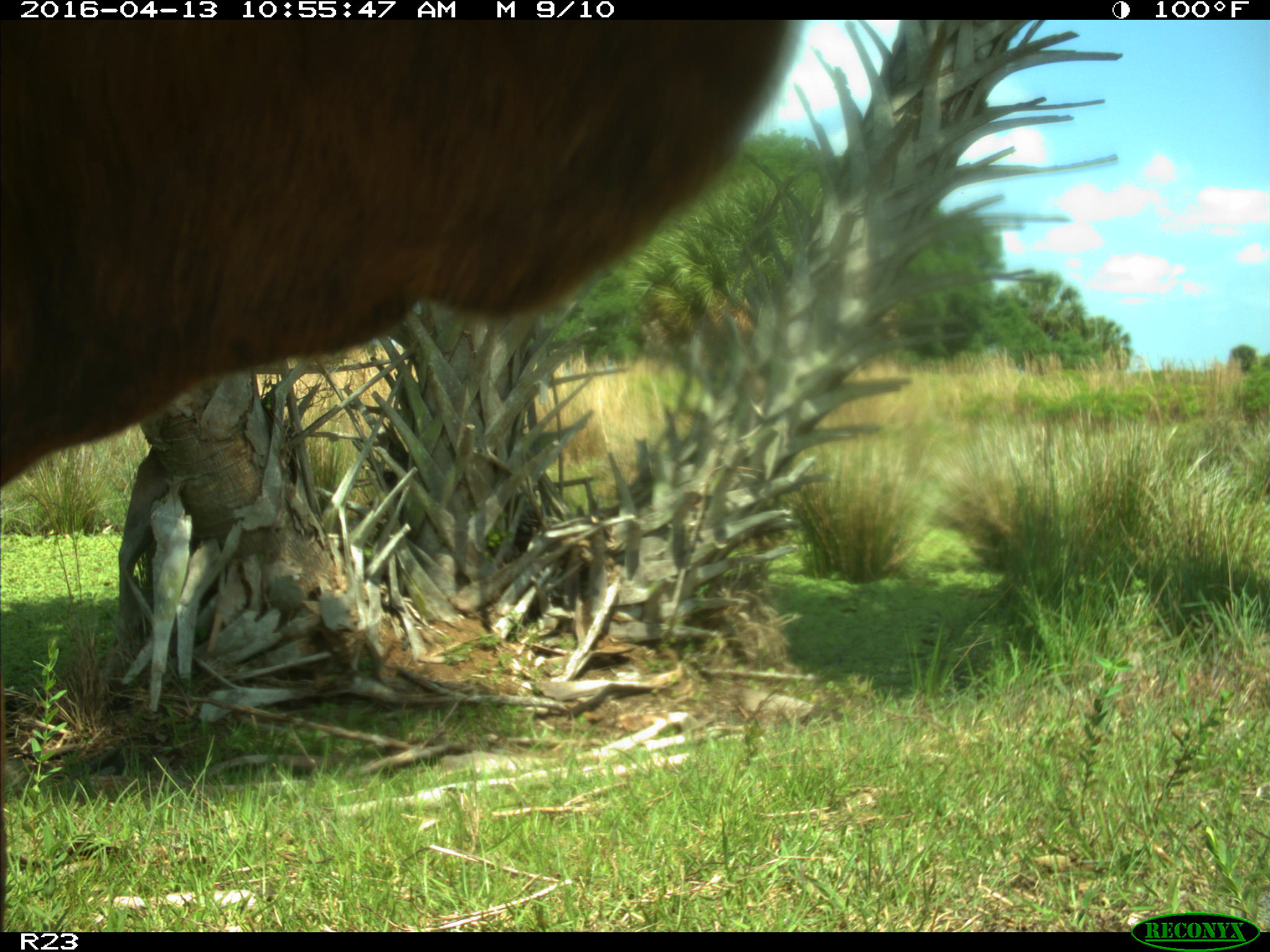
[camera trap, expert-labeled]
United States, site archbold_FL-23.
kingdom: Animalia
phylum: Chordata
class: Mammalia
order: Artiodactyla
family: Bovidae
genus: Bos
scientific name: Bos taurus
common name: domestic cow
Bos taurus (domestic cow).